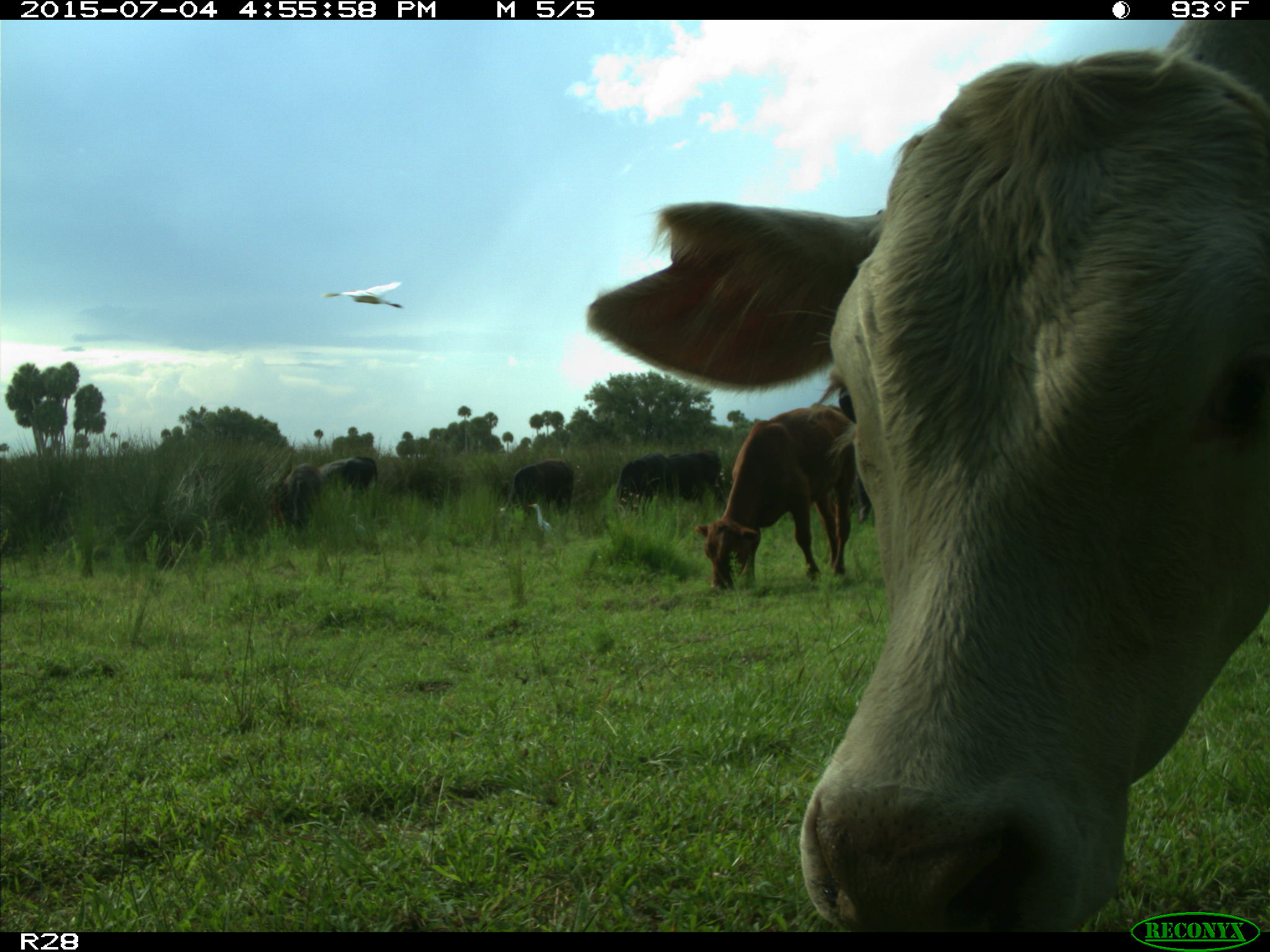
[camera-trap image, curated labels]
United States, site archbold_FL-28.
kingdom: Animalia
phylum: Chordata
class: Mammalia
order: Artiodactyla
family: Bovidae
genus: Bos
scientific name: Bos taurus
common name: domestic cow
Bos taurus (domestic cow).